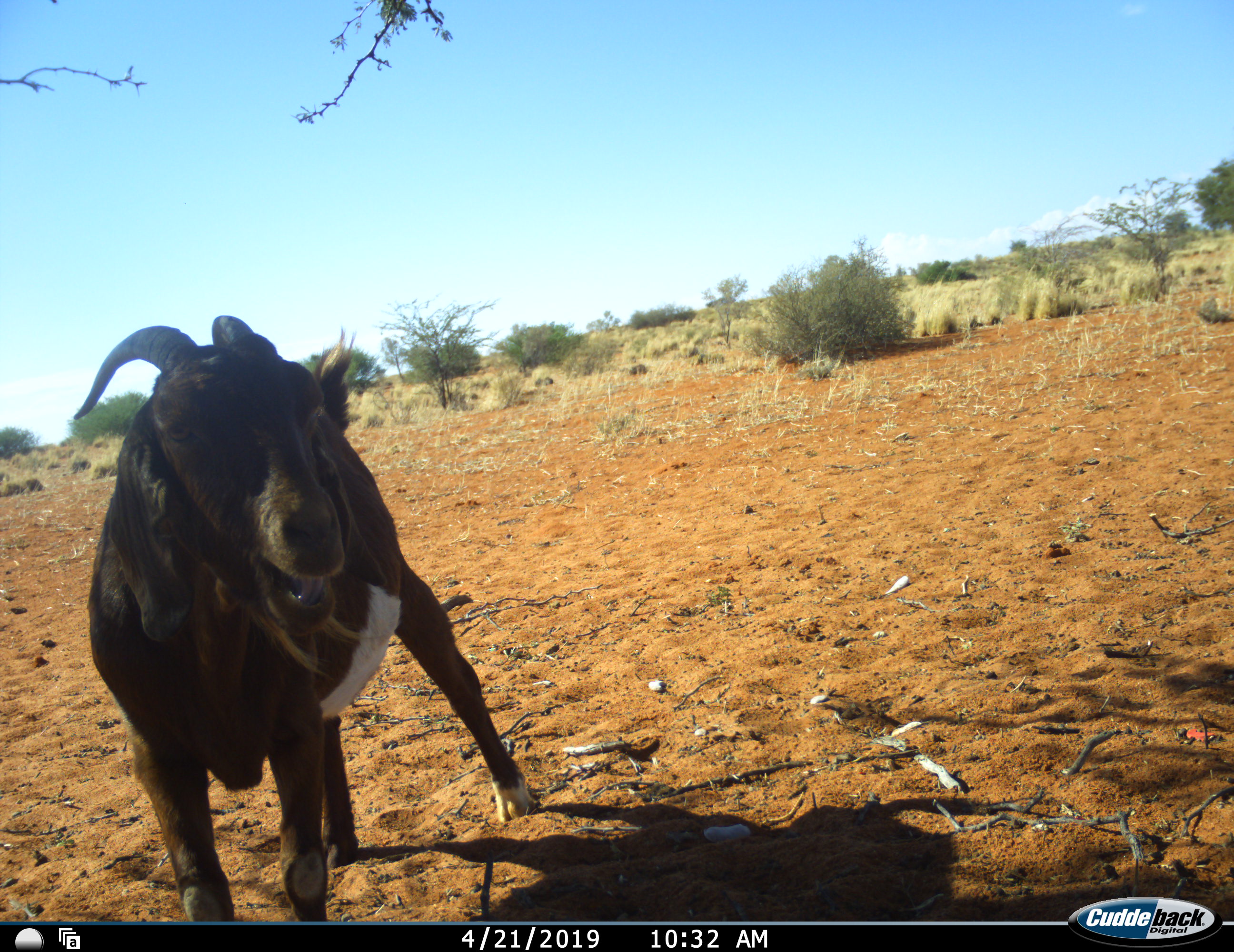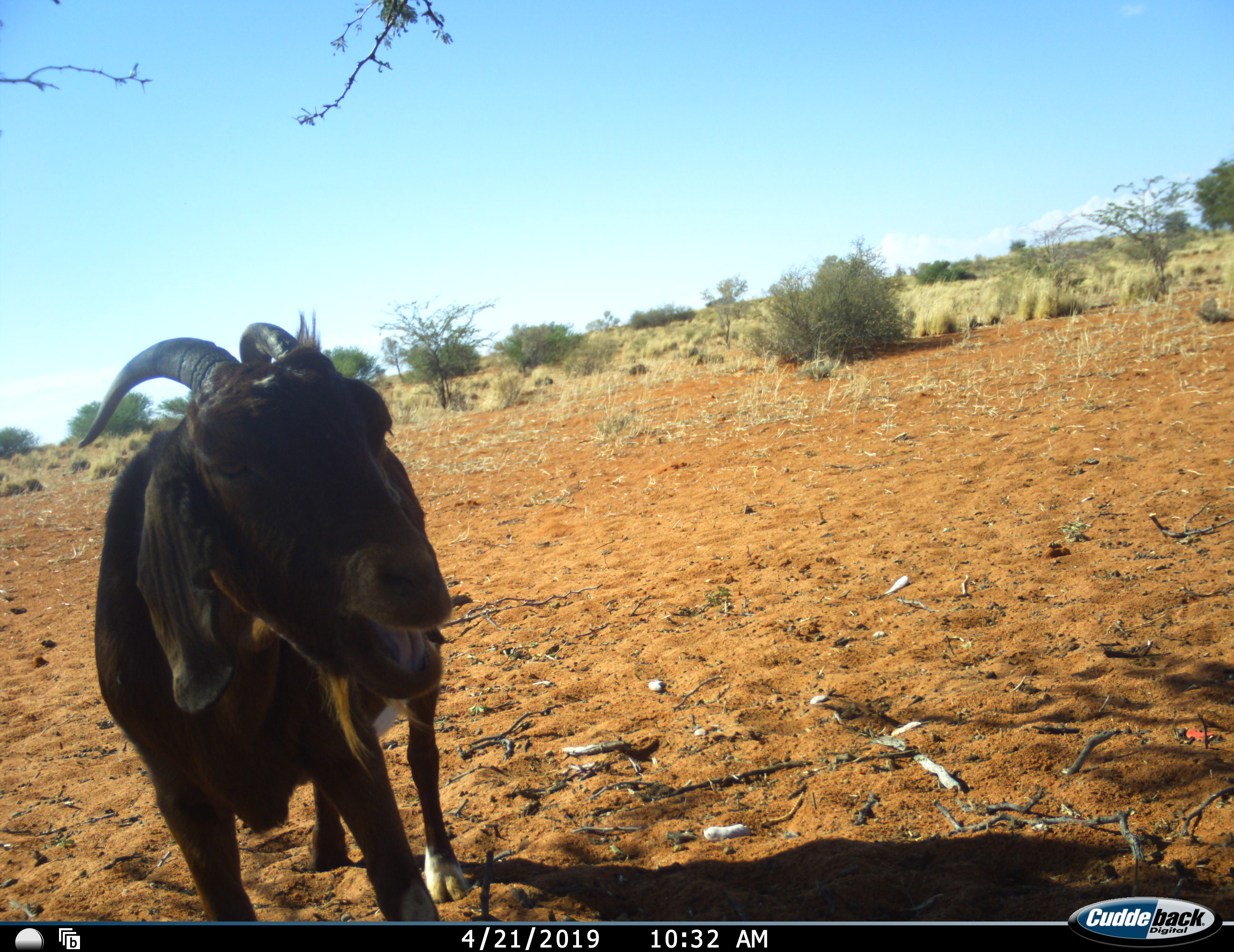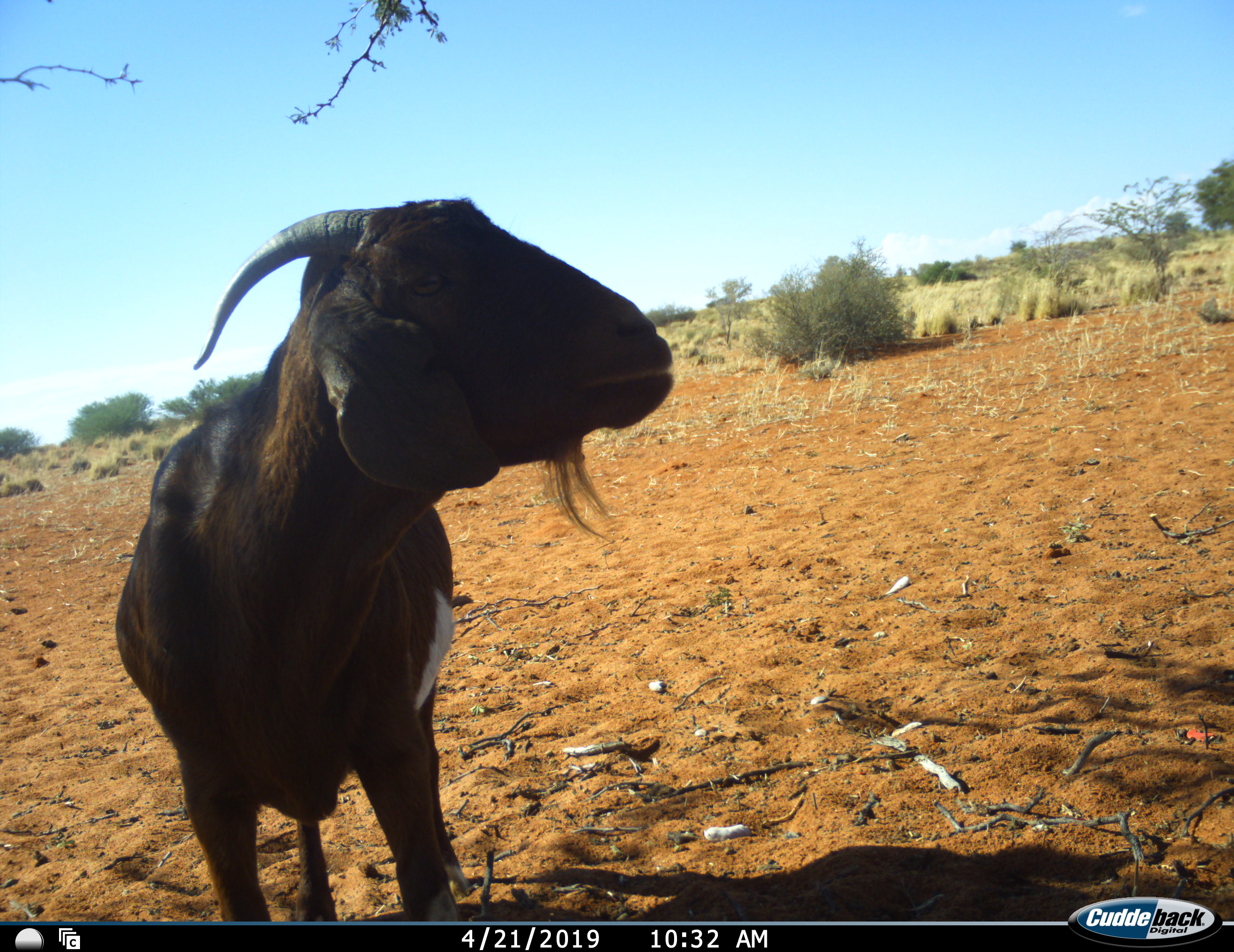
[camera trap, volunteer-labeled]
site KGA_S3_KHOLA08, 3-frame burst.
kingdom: Animalia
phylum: Chordata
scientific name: Vertebrata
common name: domestic animal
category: domesticanimal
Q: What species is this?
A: Domesticanimal (domestic animal) (Vertebrata).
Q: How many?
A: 1.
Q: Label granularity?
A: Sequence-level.